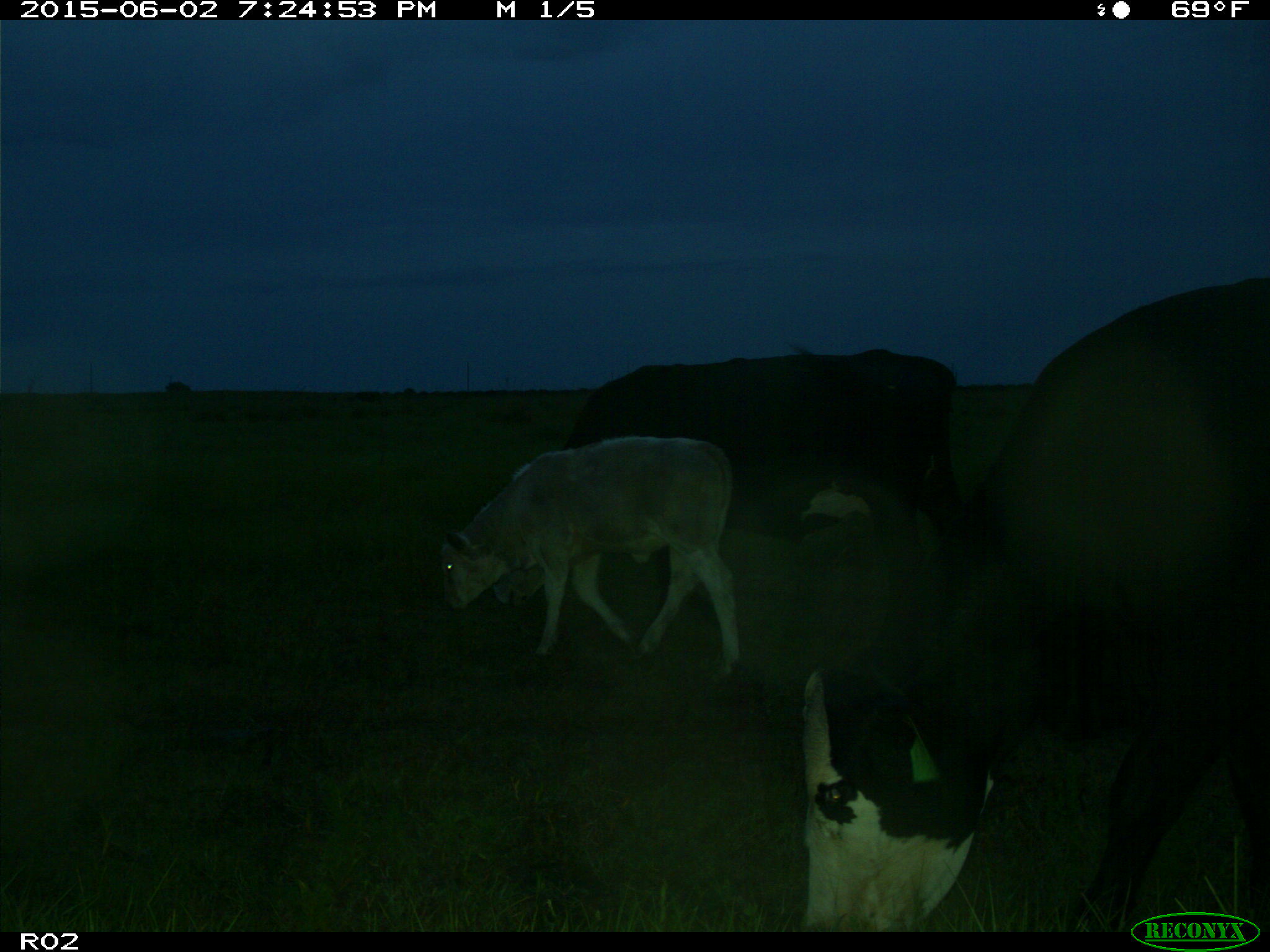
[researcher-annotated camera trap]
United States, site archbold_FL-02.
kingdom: Animalia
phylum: Chordata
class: Mammalia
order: Artiodactyla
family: Bovidae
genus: Bos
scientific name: Bos taurus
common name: domestic cow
Bos taurus (domestic cow).